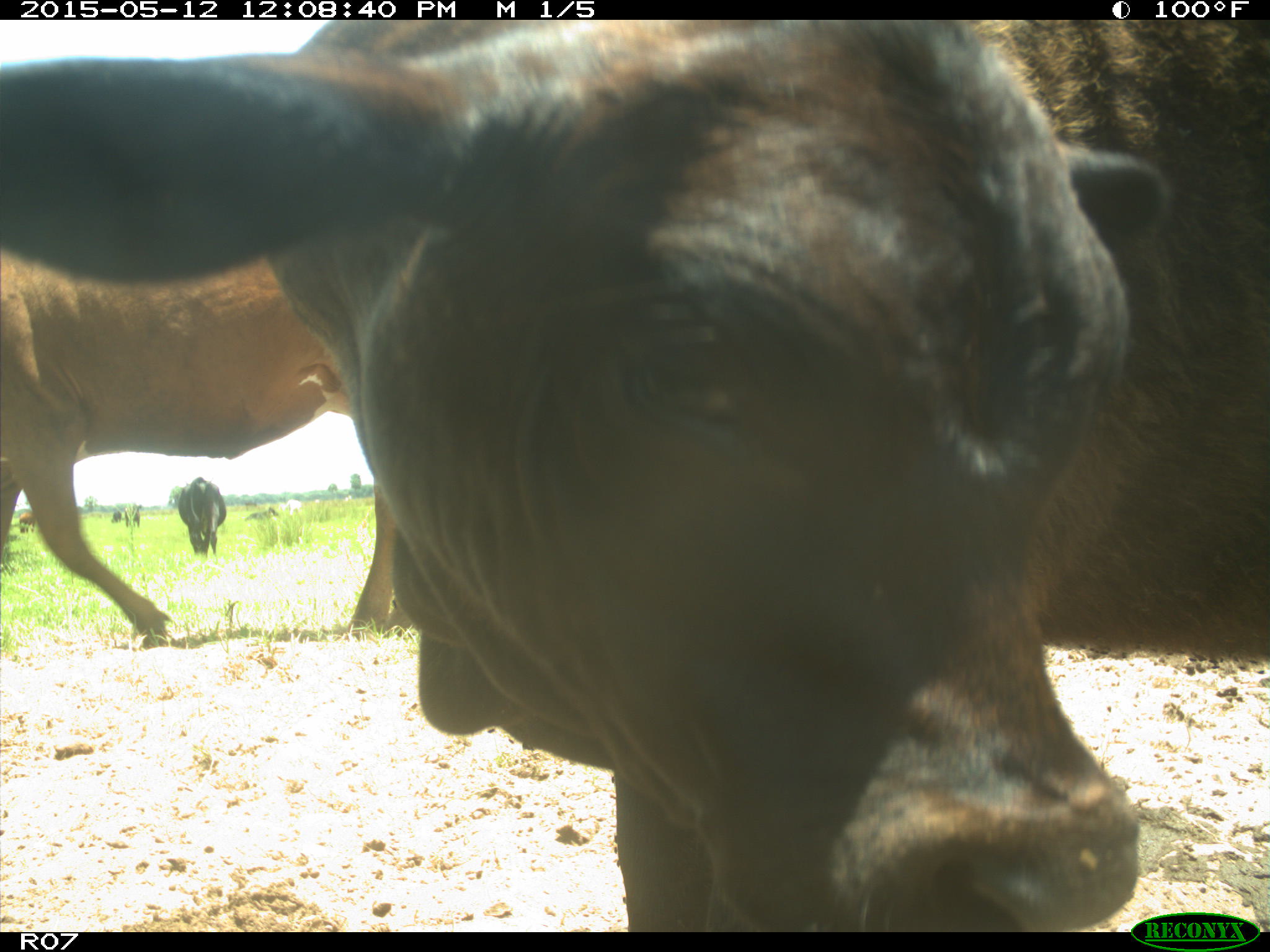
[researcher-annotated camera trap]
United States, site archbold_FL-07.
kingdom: Animalia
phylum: Chordata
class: Mammalia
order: Artiodactyla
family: Bovidae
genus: Bos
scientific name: Bos taurus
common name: domestic cow